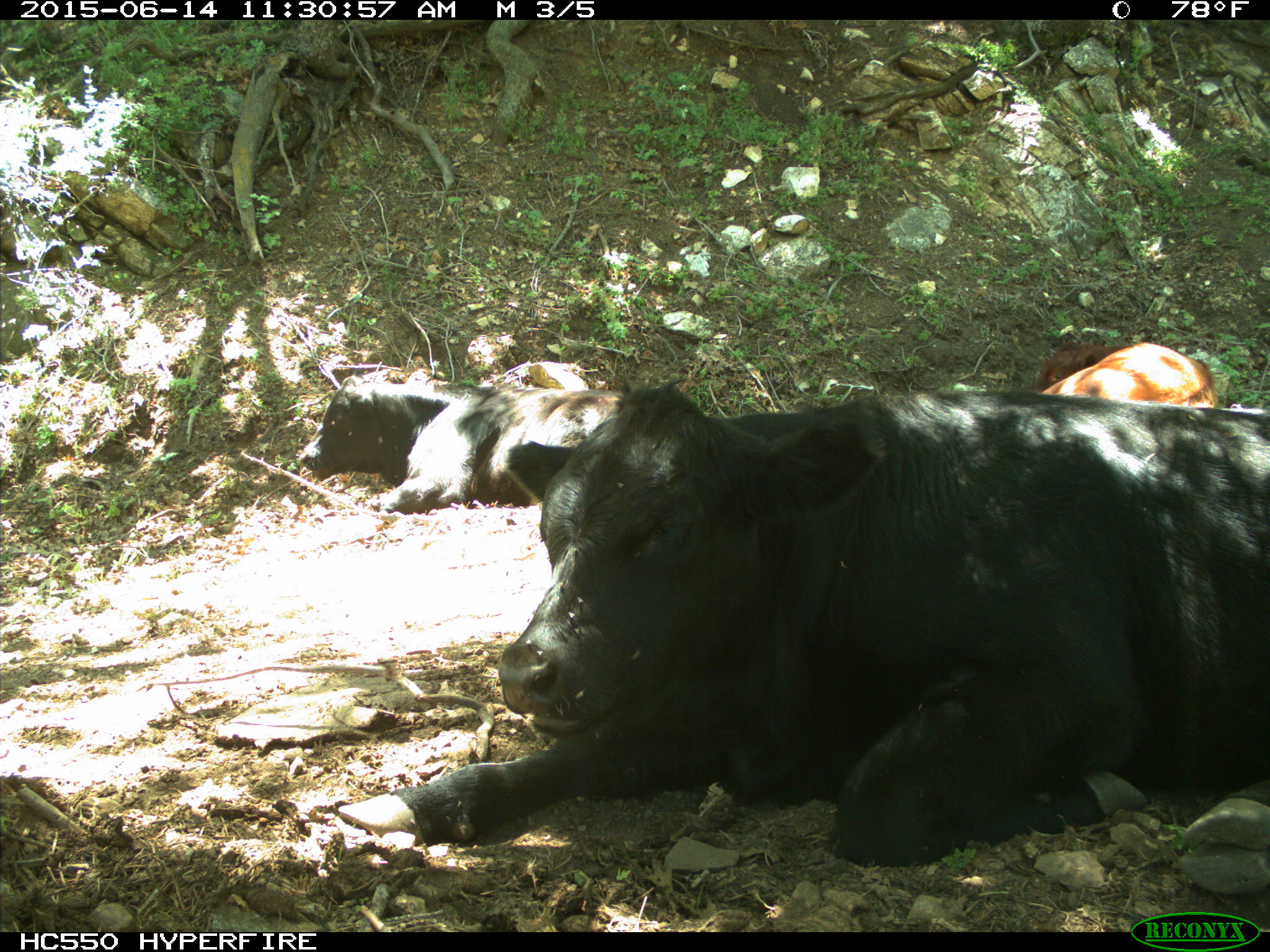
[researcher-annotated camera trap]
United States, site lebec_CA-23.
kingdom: Animalia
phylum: Chordata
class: Mammalia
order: Artiodactyla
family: Bovidae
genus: Bos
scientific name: Bos taurus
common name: domestic cow